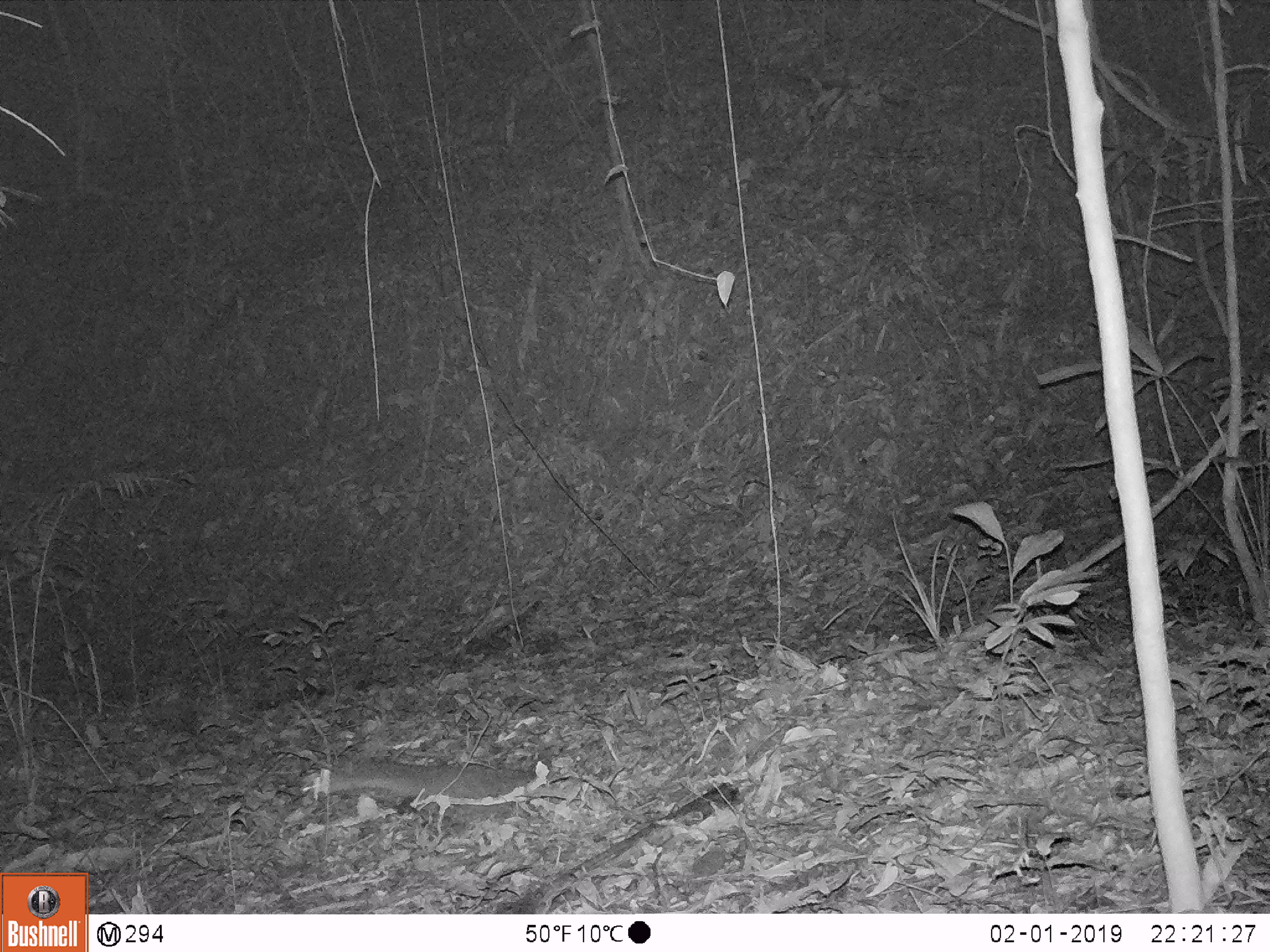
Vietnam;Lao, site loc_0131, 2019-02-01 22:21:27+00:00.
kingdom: Animalia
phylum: Chordata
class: Mammalia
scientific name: Mammalia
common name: mammal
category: unidentified small mammal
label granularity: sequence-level